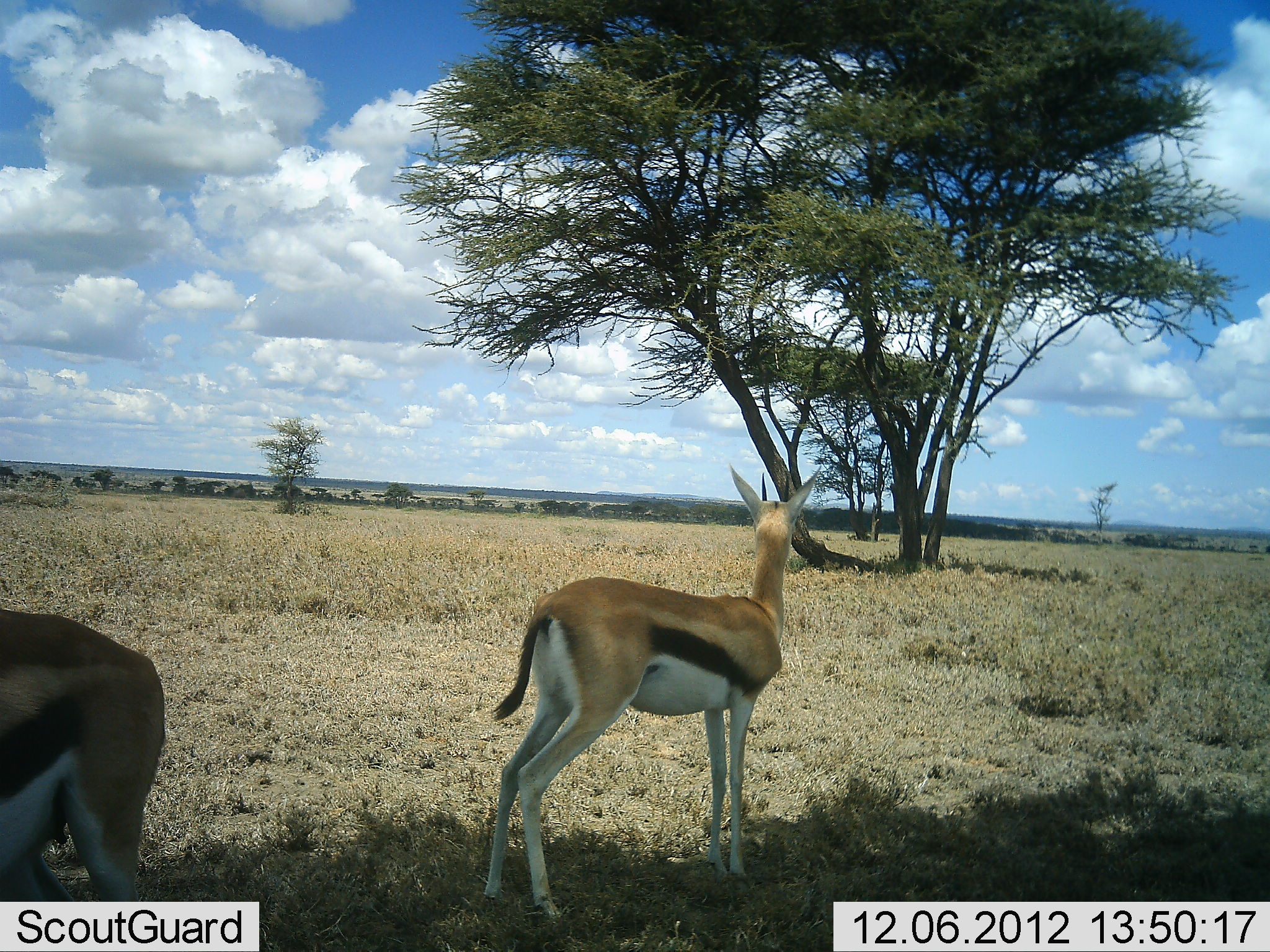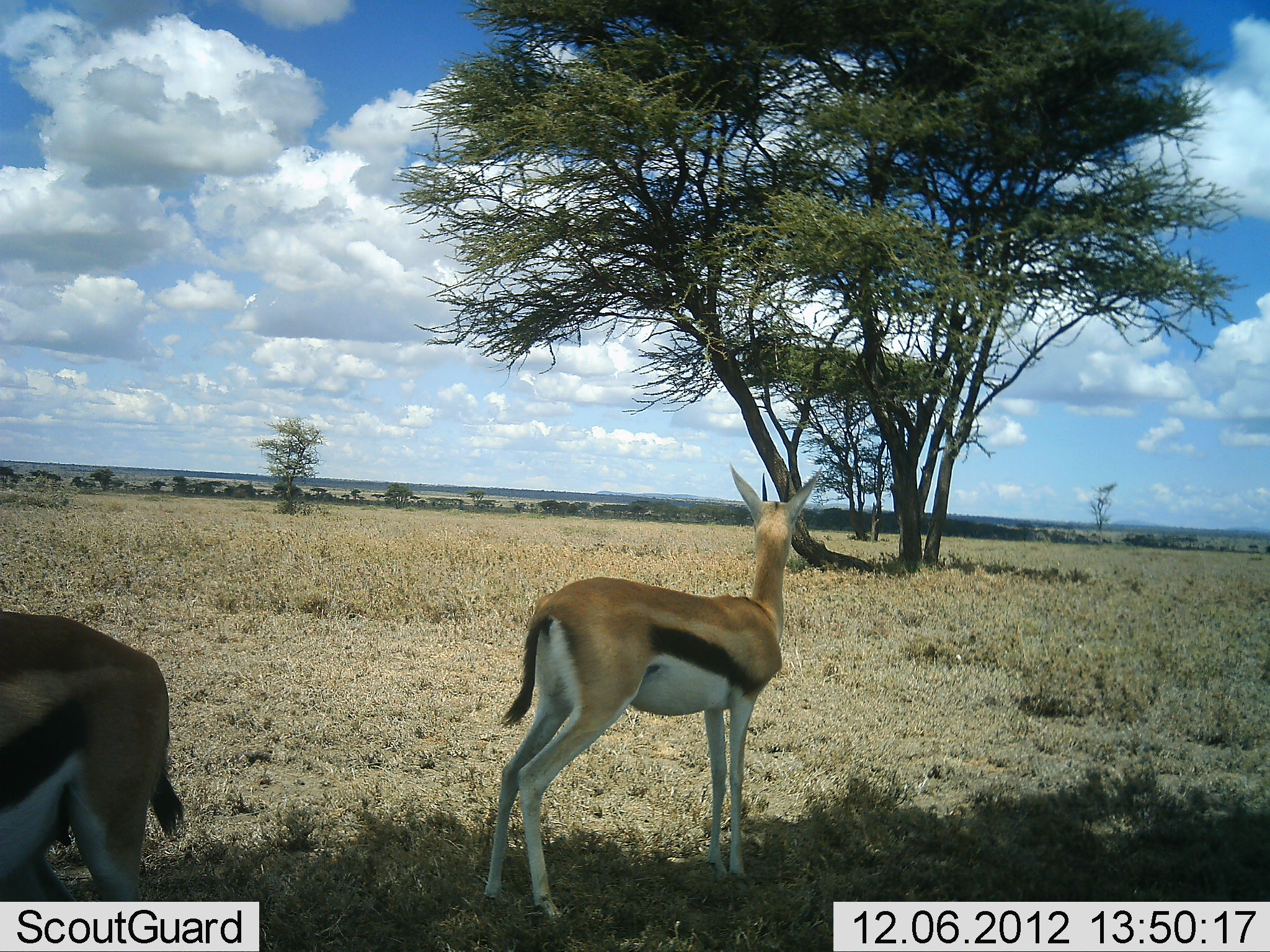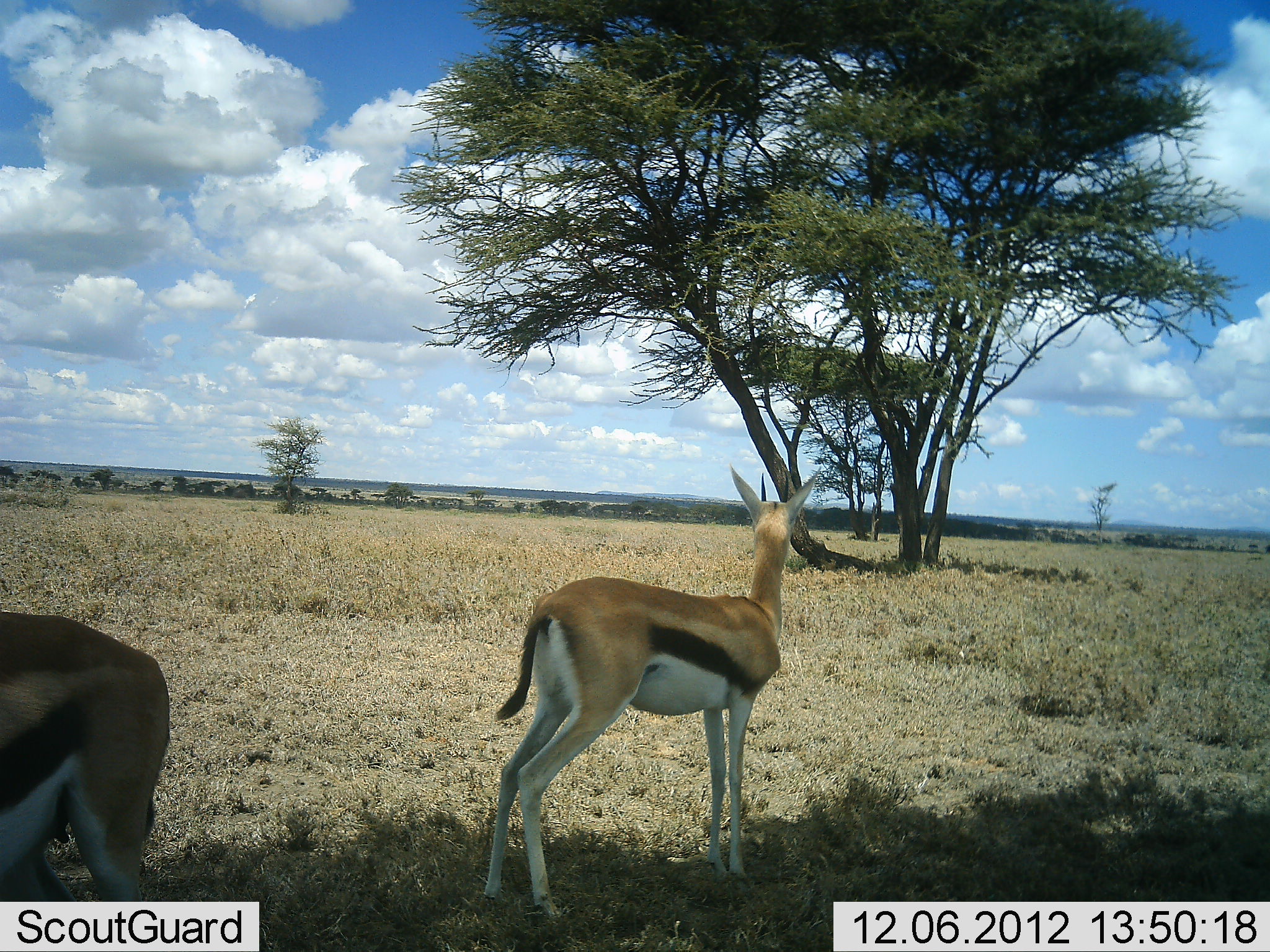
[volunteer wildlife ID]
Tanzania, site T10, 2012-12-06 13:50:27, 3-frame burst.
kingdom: Animalia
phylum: Chordata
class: Mammalia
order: Artiodactyla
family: Bovidae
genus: Eudorcas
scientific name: Eudorcas thomsonii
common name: thomson's gazelle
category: gazellethomsons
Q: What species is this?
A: Gazellethomsons (thomson's gazelle) (Eudorcas thomsonii).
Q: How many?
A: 2.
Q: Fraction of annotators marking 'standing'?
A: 100%.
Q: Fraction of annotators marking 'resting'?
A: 0%.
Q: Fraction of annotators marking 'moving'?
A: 0%.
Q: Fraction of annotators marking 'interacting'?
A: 0%.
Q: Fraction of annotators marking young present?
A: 0%.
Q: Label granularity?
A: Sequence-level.